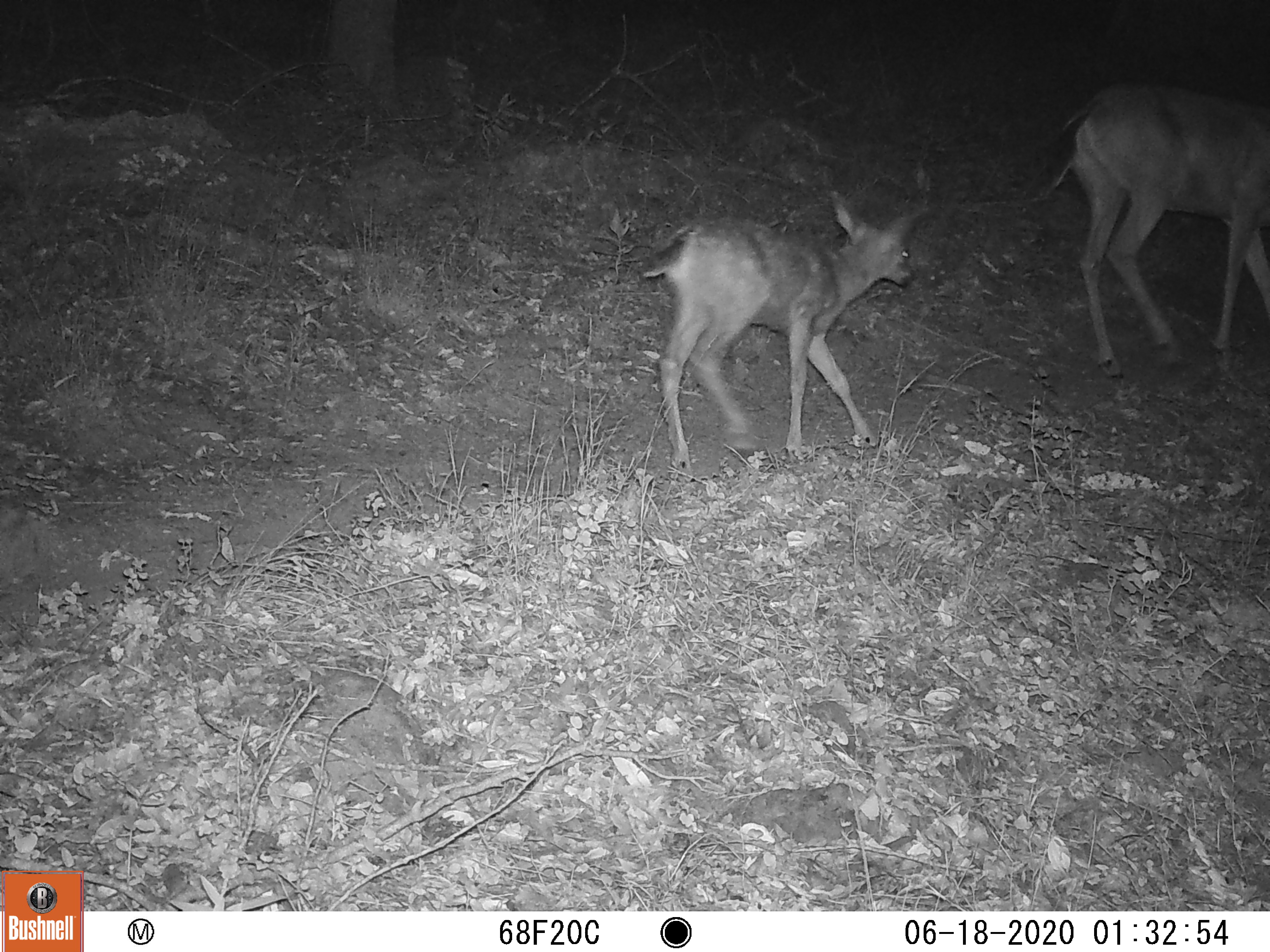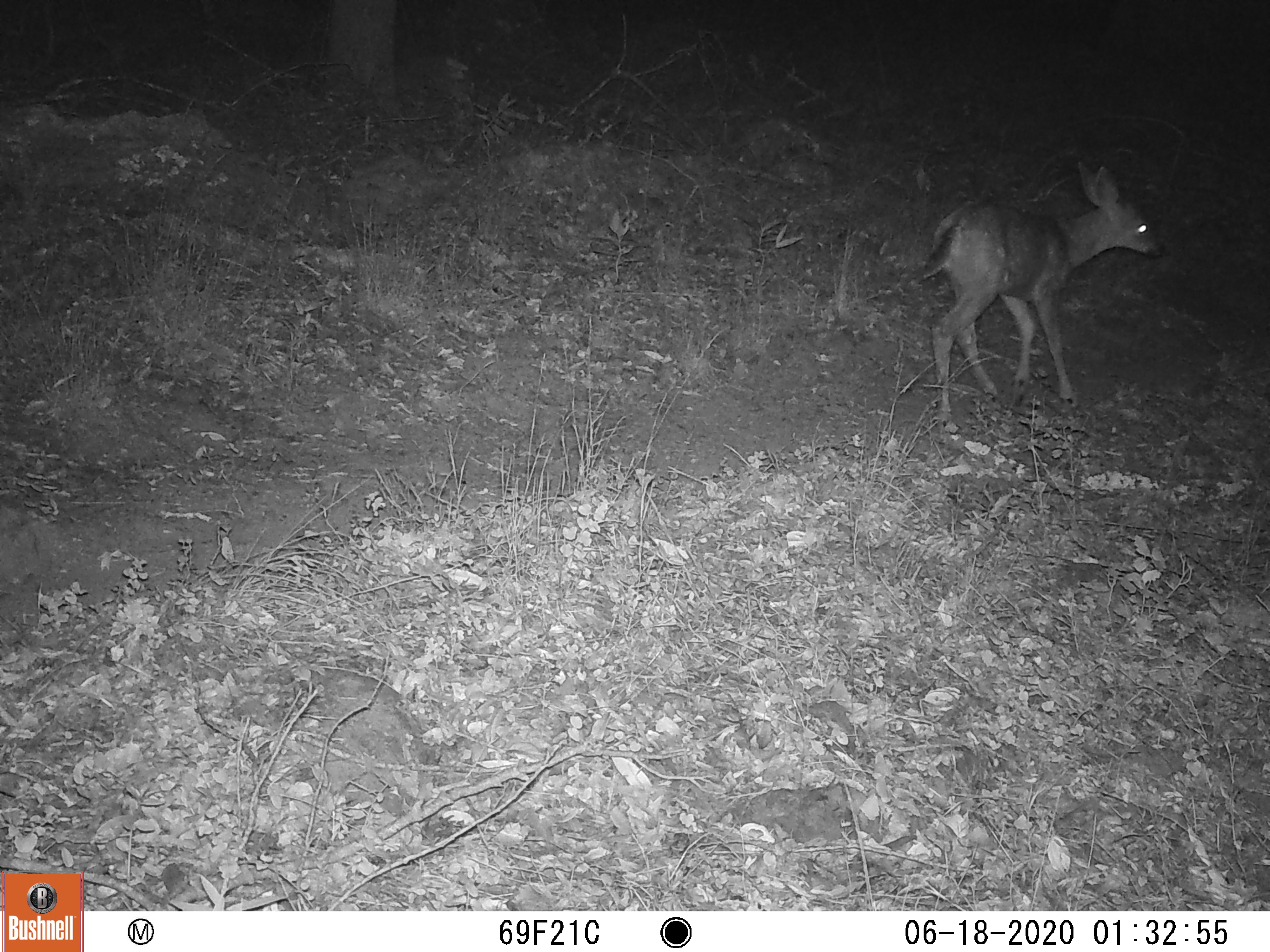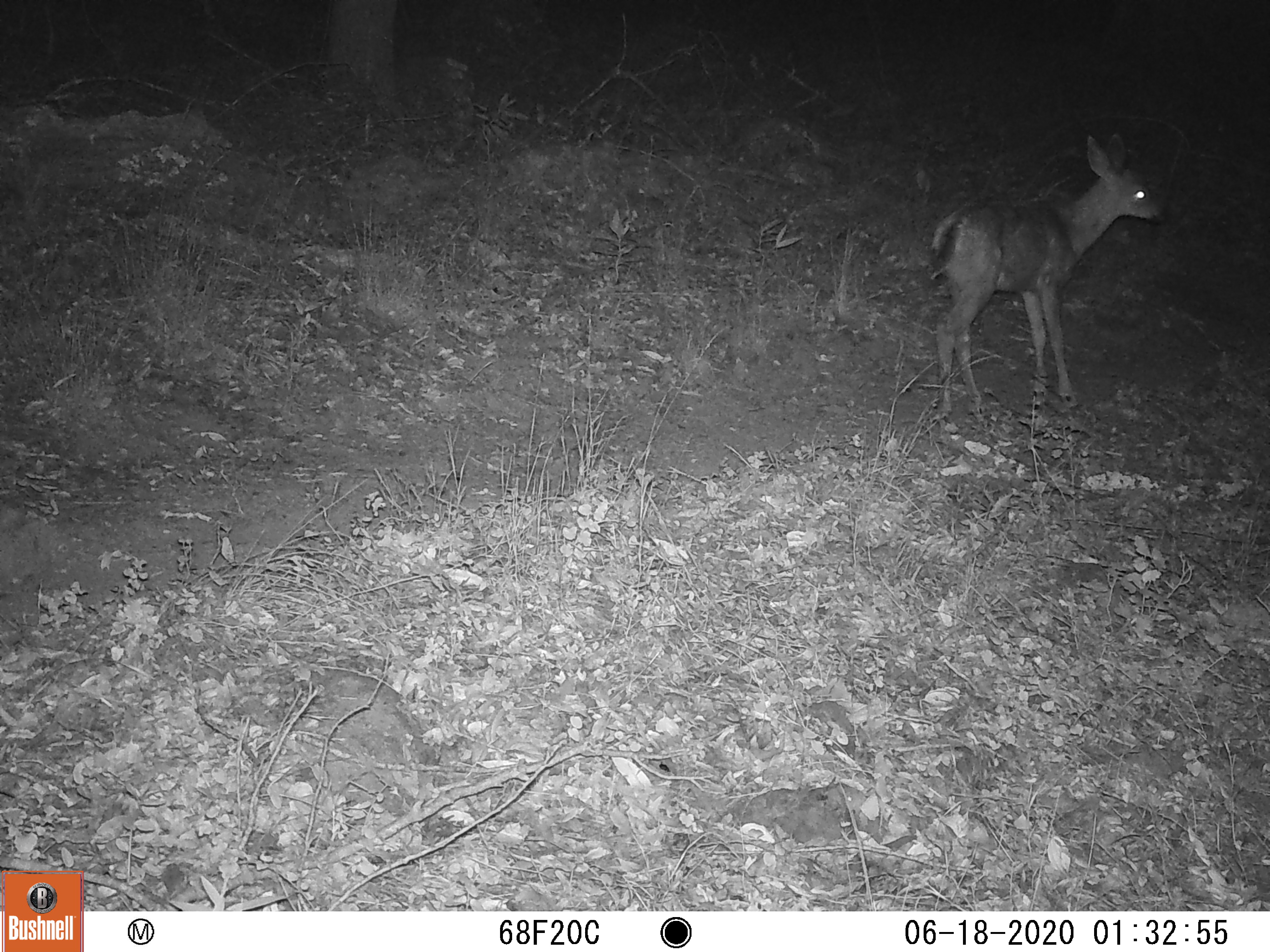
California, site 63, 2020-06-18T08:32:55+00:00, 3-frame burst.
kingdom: Animalia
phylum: Chordata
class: Mammalia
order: Artiodactyla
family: Cervidae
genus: Odocoileus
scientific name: Odocoileus hemionus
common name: mule deer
Mule deer (Odocoileus hemionus).